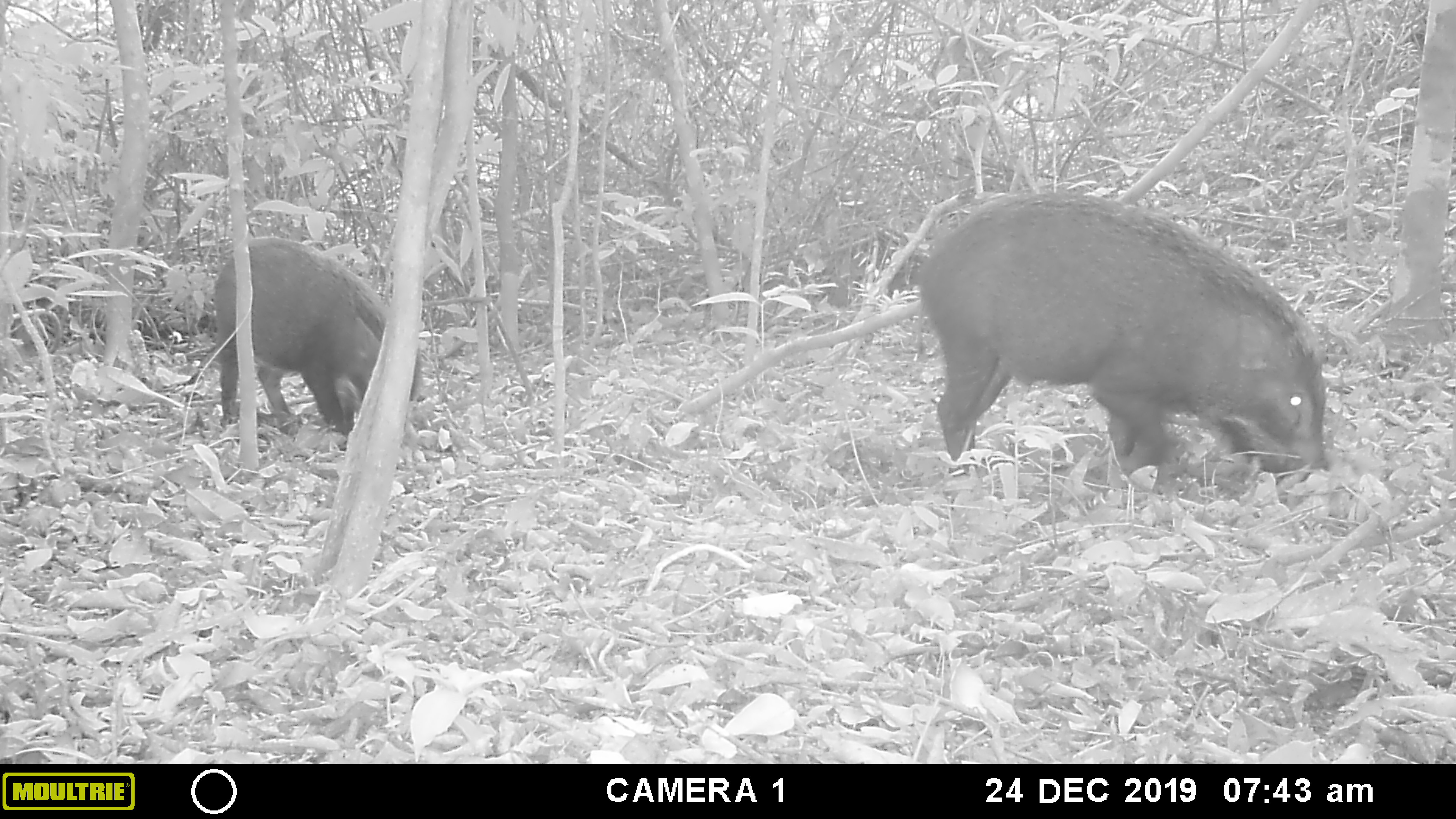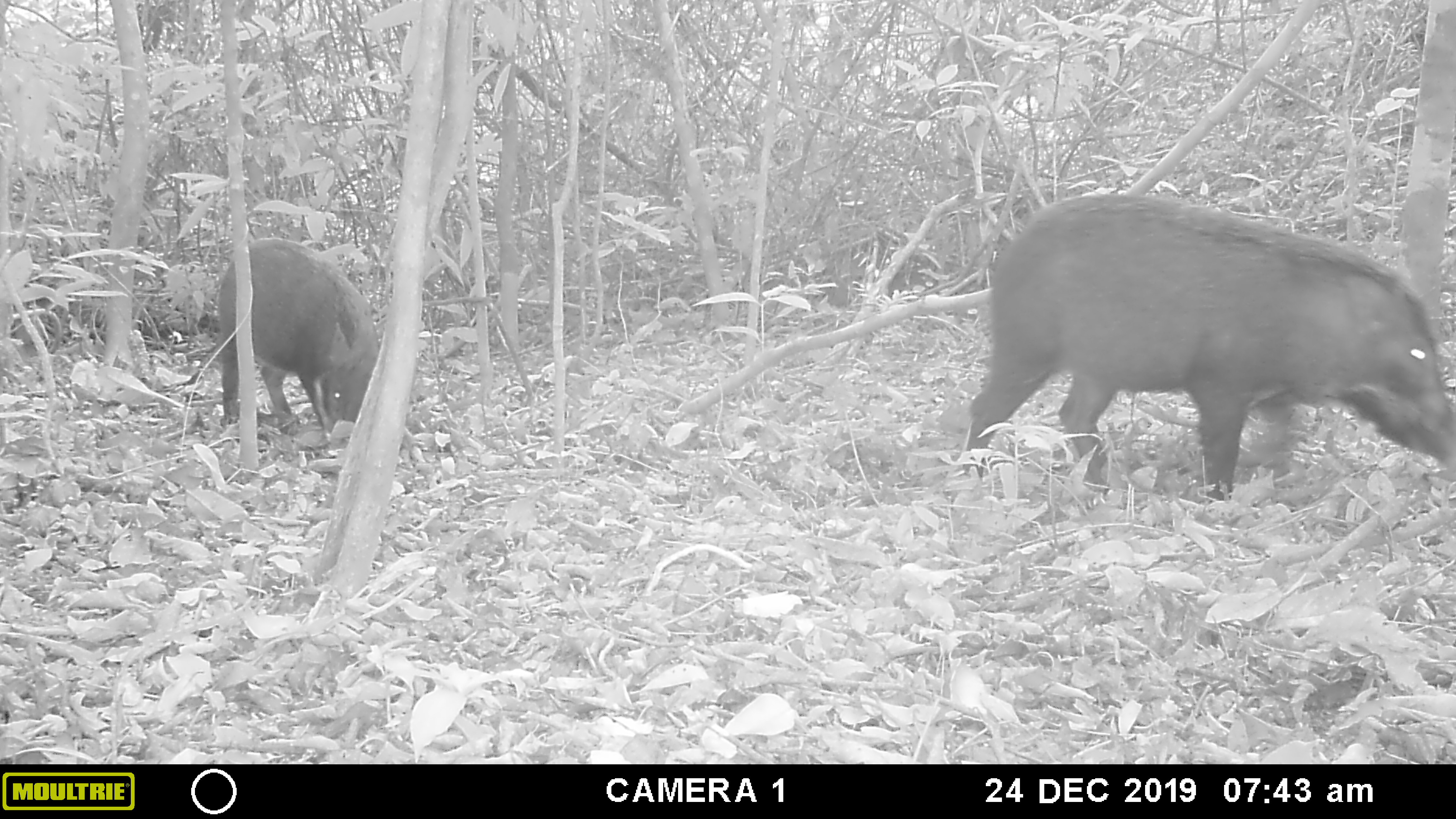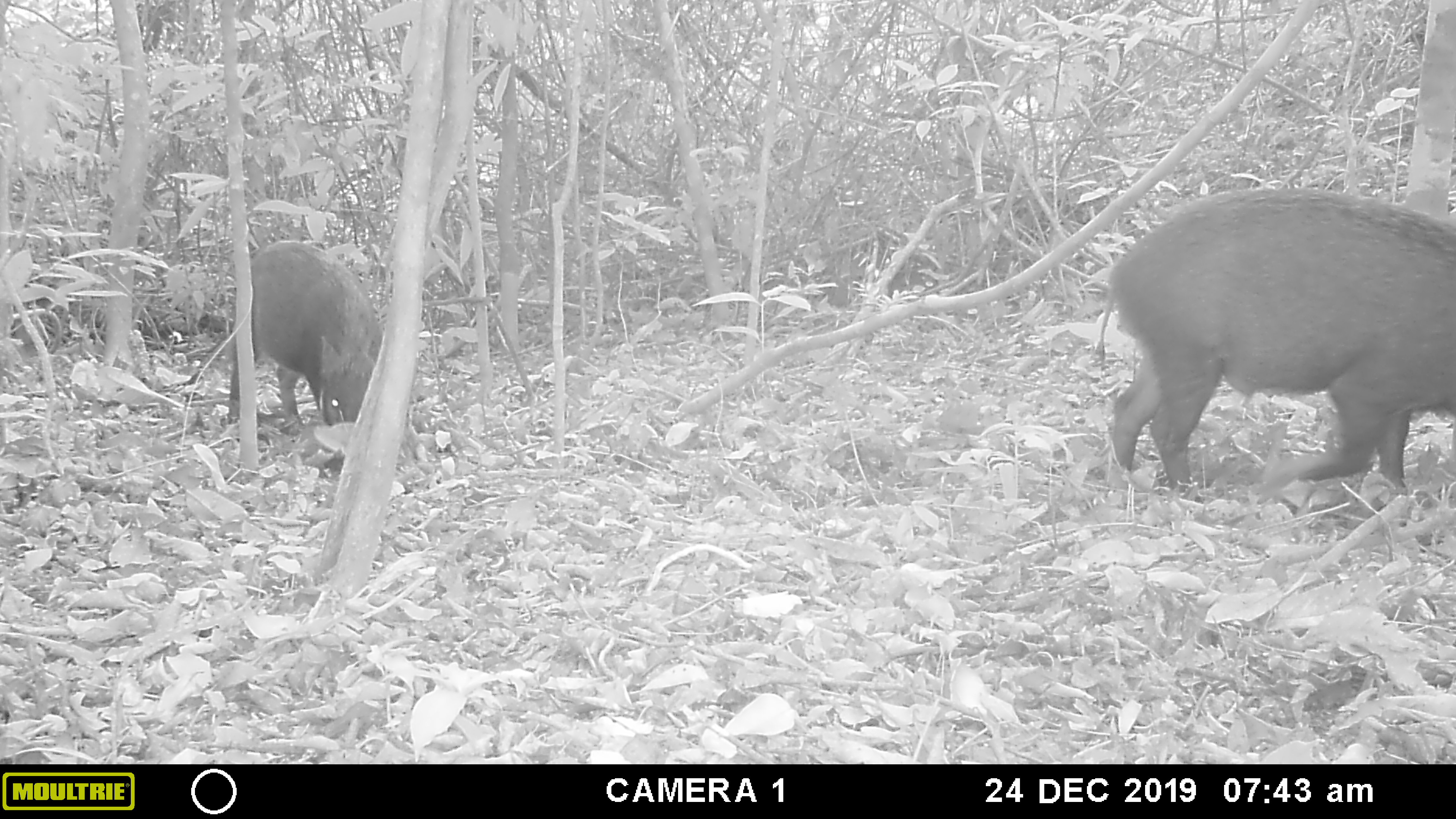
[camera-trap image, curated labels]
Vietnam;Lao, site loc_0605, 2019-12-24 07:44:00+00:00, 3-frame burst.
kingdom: Animalia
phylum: Chordata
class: Mammalia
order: Artiodactyla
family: Suidae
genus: Sus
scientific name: Sus scrofa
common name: eurasian wild pig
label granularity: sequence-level